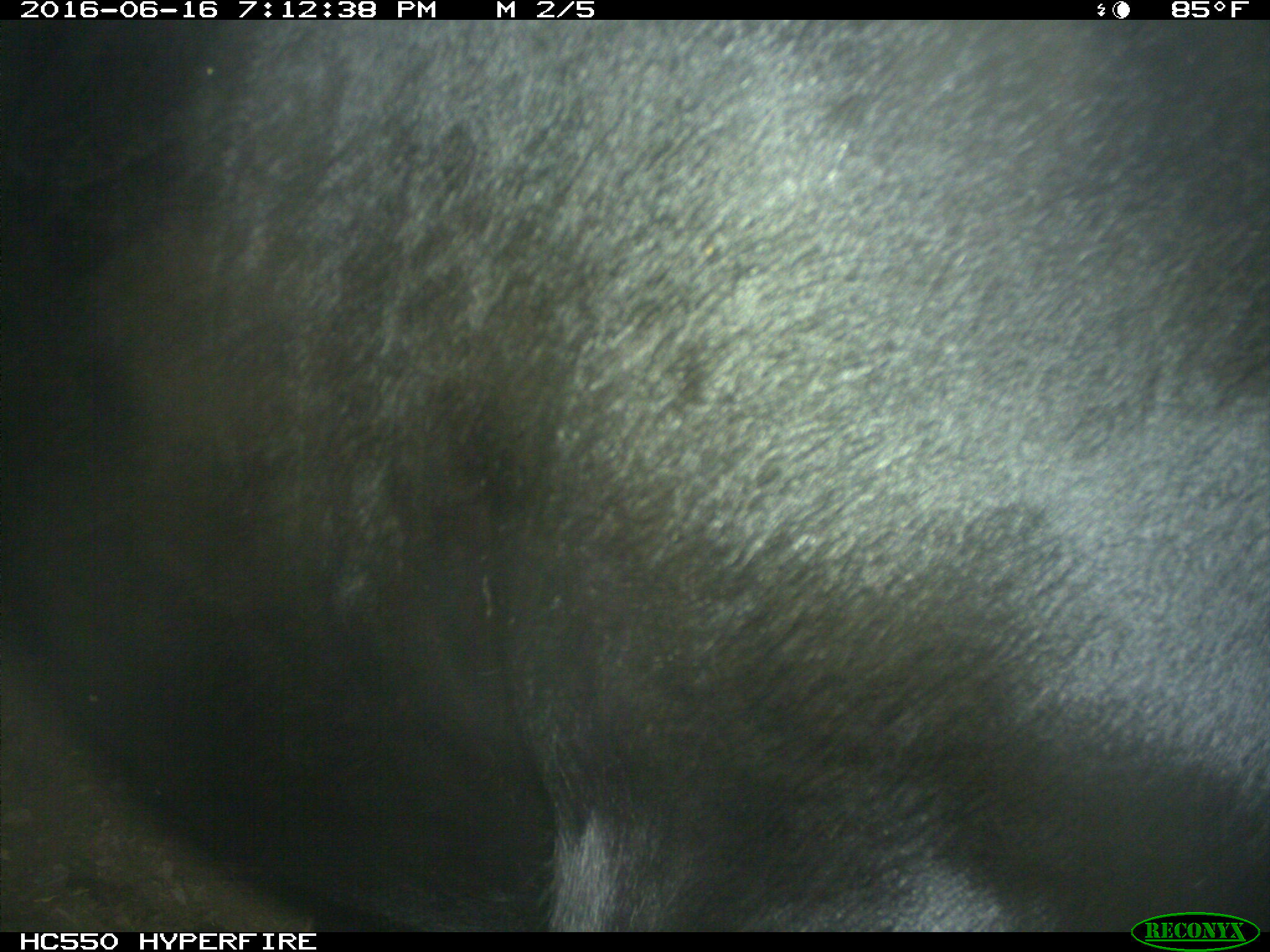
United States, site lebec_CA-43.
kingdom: Animalia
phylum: Chordata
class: Mammalia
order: Artiodactyla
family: Bovidae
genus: Bos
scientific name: Bos taurus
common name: domestic cow